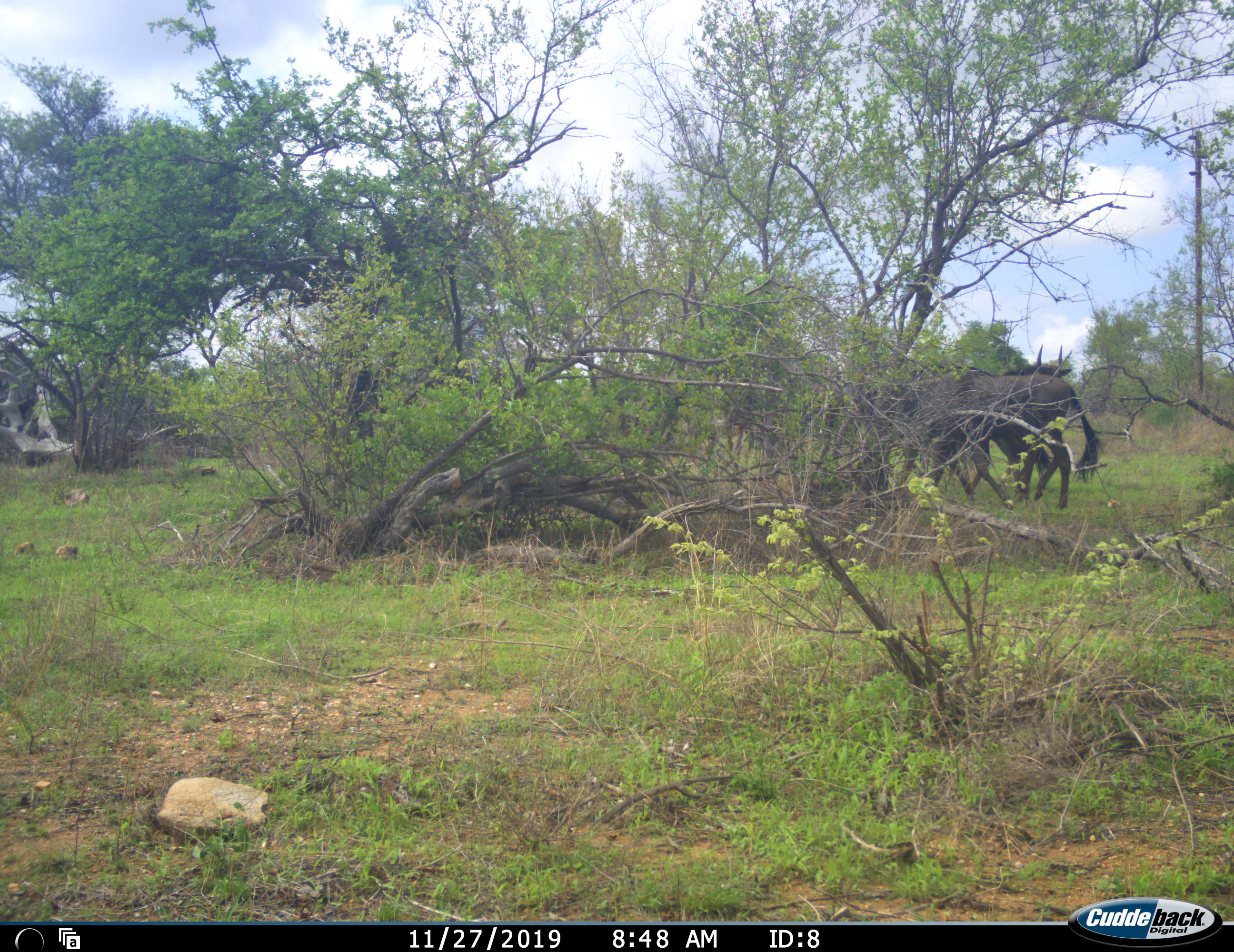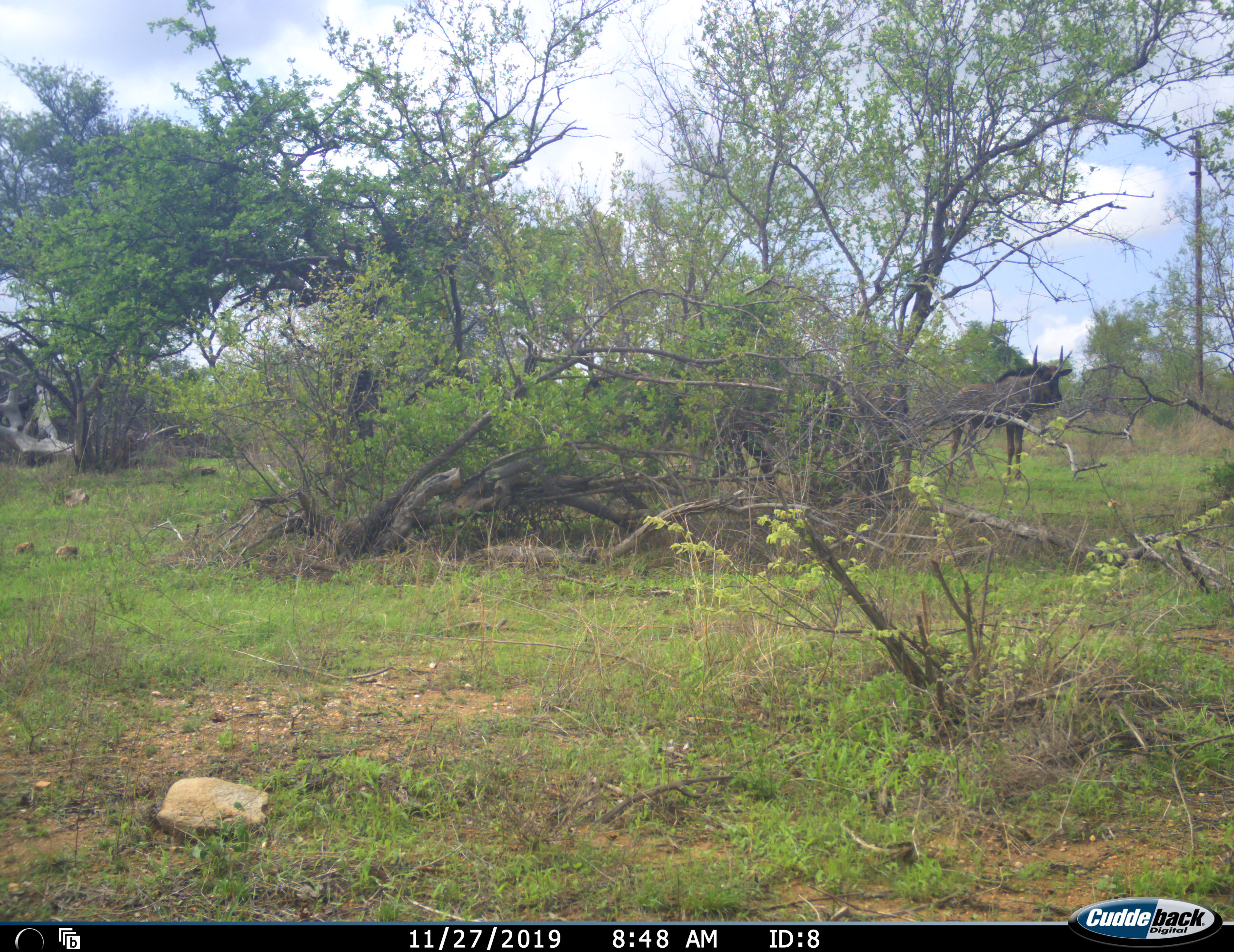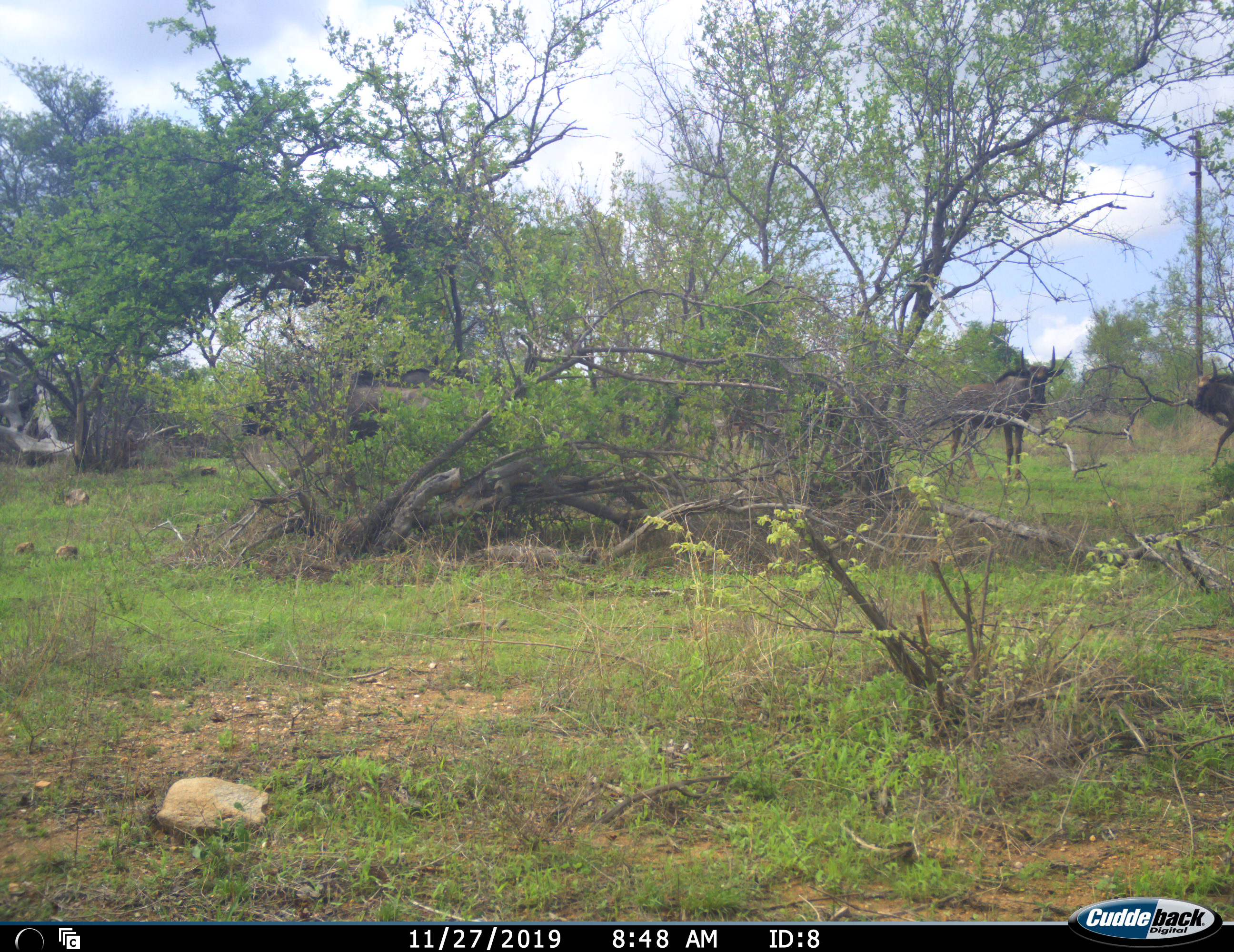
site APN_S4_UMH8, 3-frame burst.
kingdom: Animalia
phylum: Chordata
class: Mammalia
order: Artiodactyla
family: Bovidae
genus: Connochaetes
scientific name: Connochaetes taurinus taurinus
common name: blue wildebeest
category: wildebeestblue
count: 4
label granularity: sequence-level